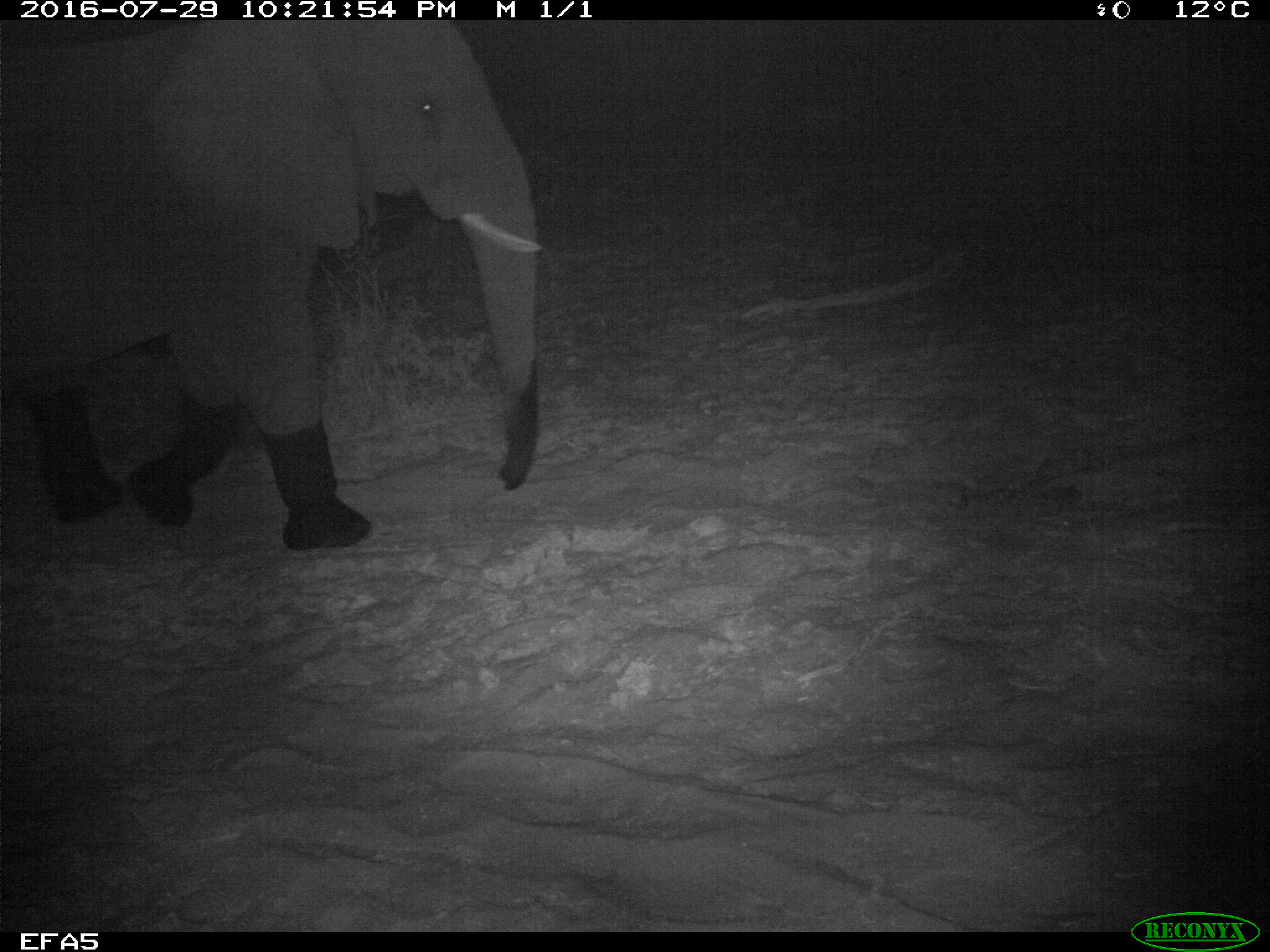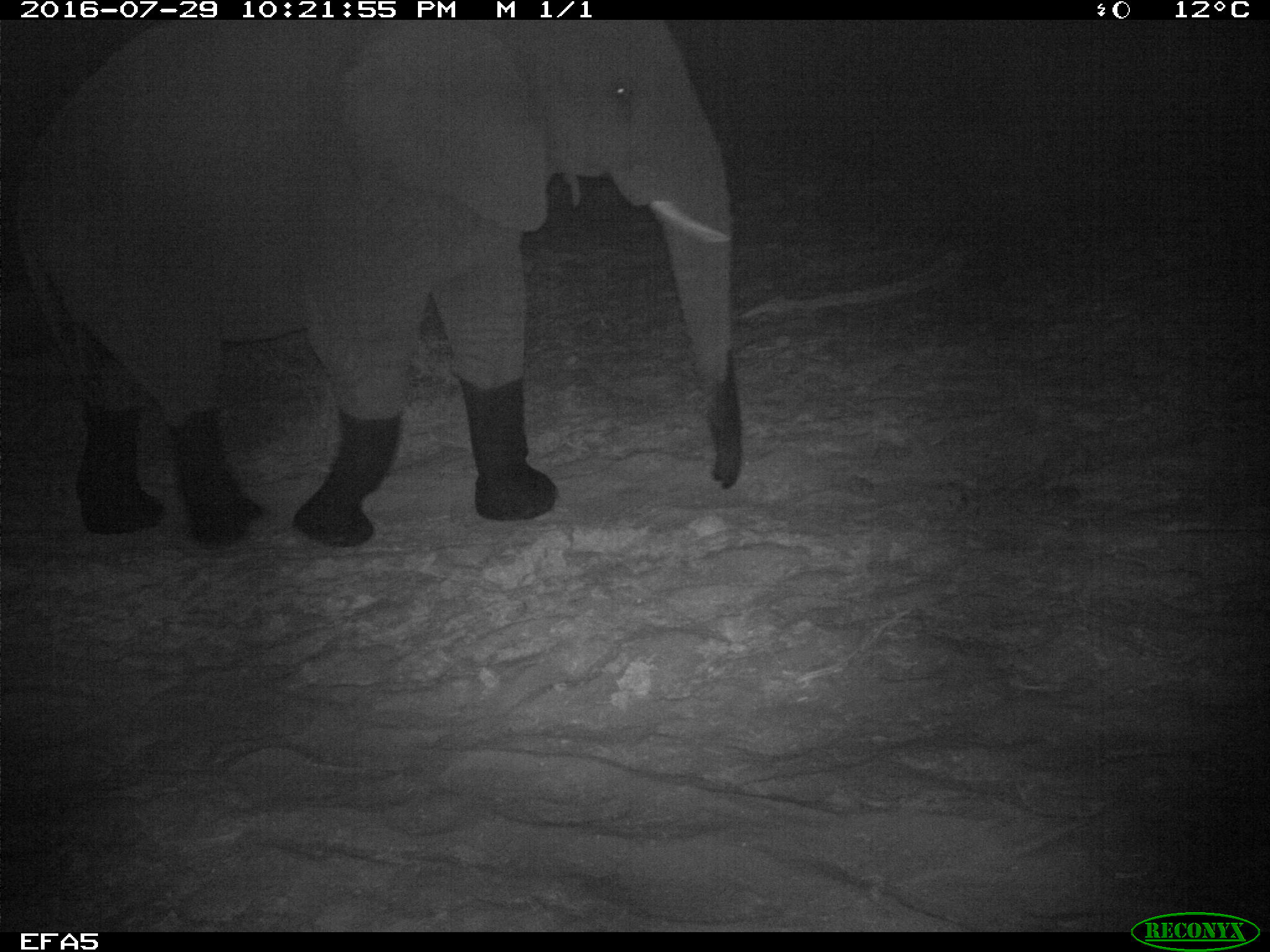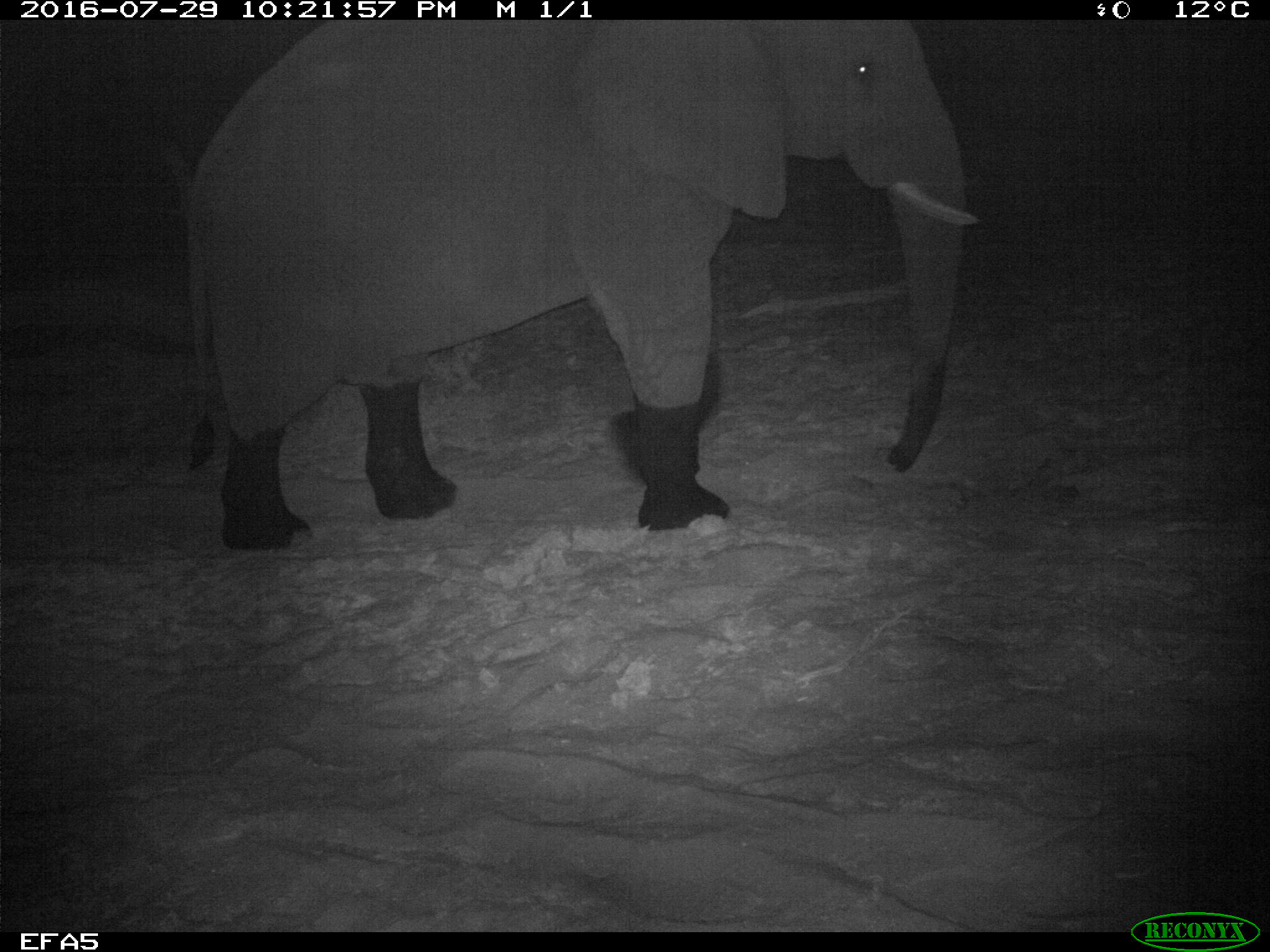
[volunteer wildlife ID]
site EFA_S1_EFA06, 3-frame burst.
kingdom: Animalia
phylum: Chordata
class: Mammalia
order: Proboscidea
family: Elephantidae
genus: Loxodonta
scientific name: Loxodonta africana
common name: african bush elephant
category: elephant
Elephant (african bush elephant) (Loxodonta africana), count 1. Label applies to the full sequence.